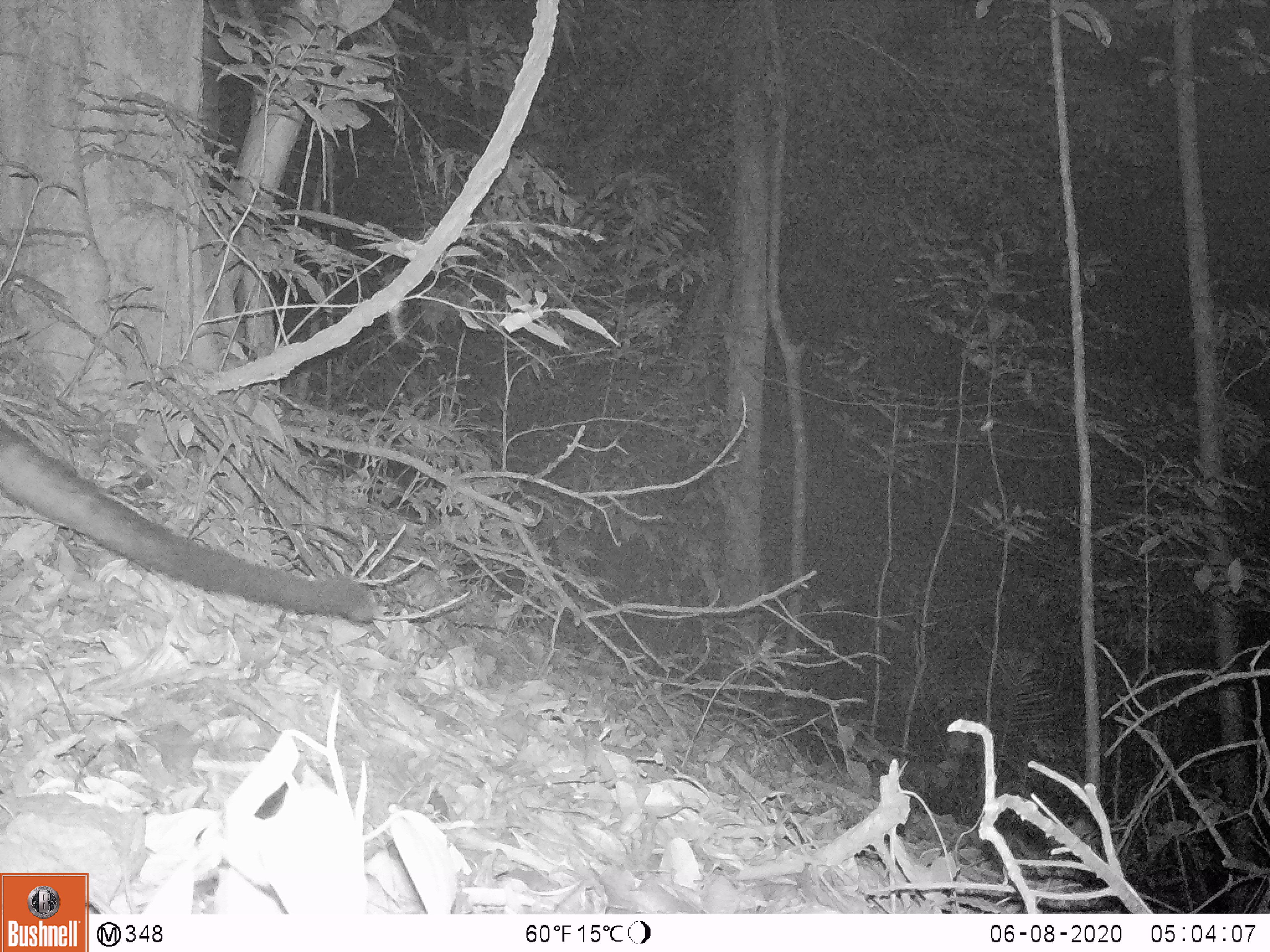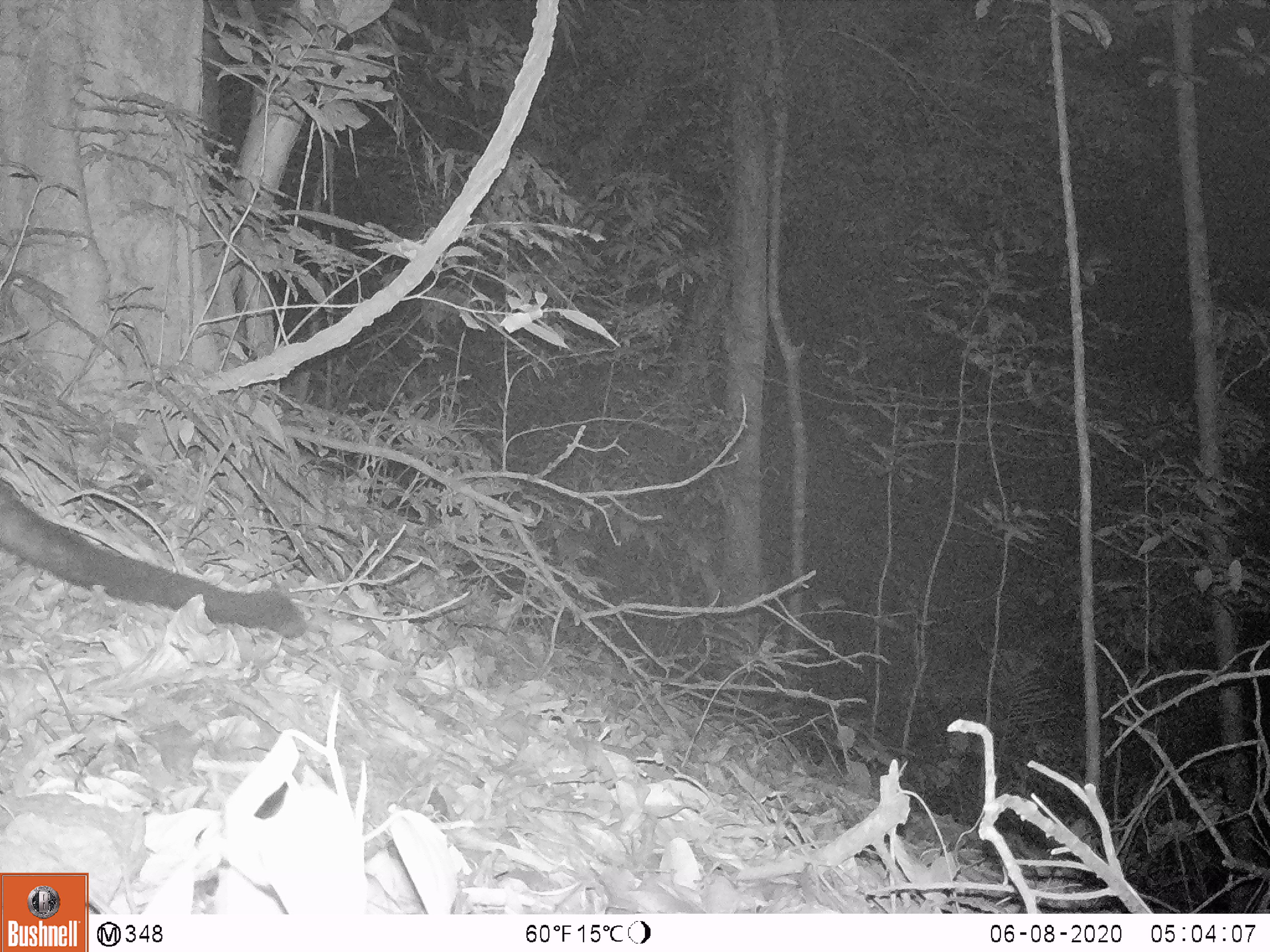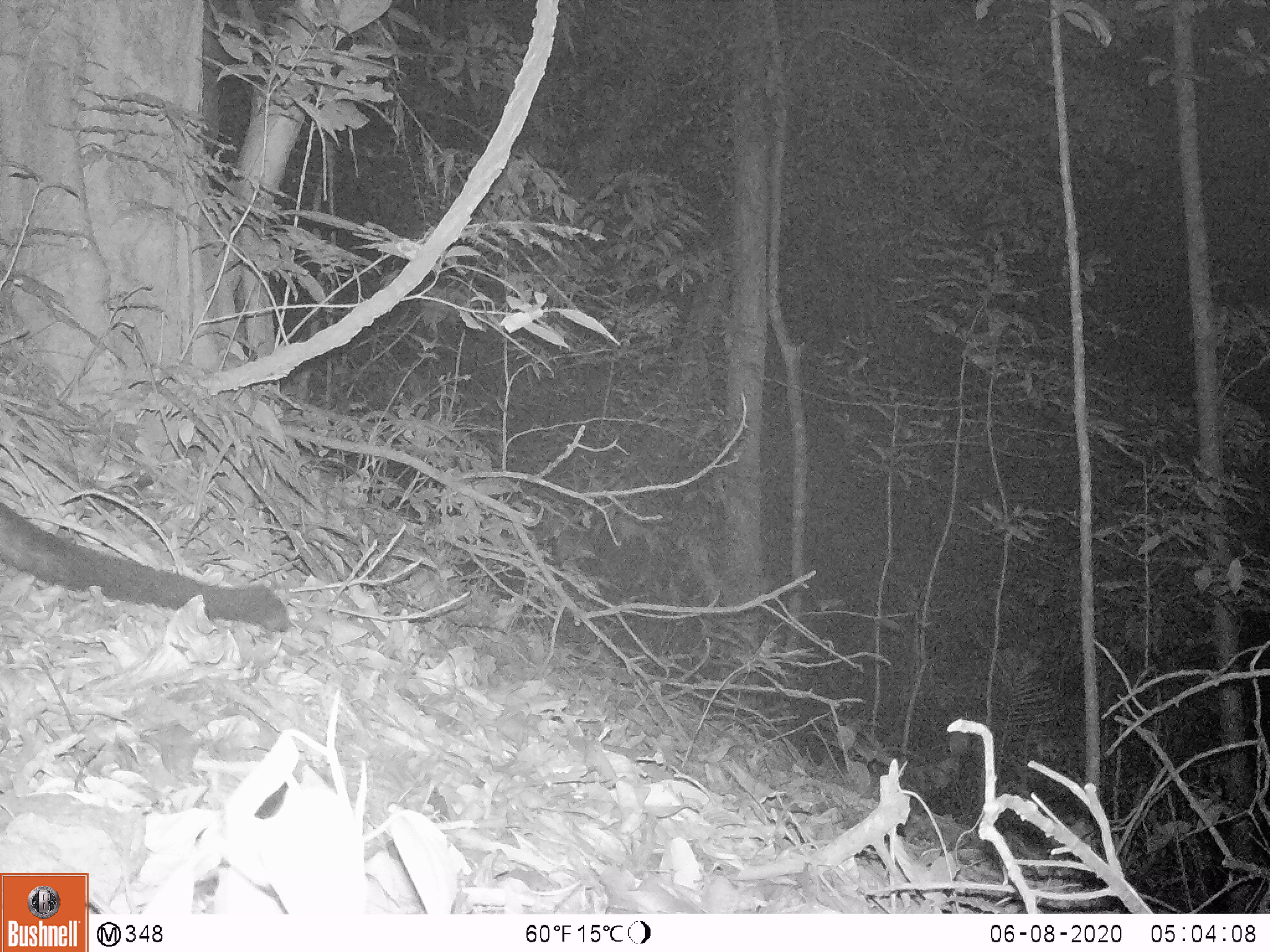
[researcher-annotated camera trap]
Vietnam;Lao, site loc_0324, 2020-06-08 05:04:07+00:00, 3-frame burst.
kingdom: Animalia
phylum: Chordata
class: Mammalia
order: Carnivora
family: Viverridae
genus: Paradoxurus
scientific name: Paradoxurus hermaphroditus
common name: common palm civet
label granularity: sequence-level